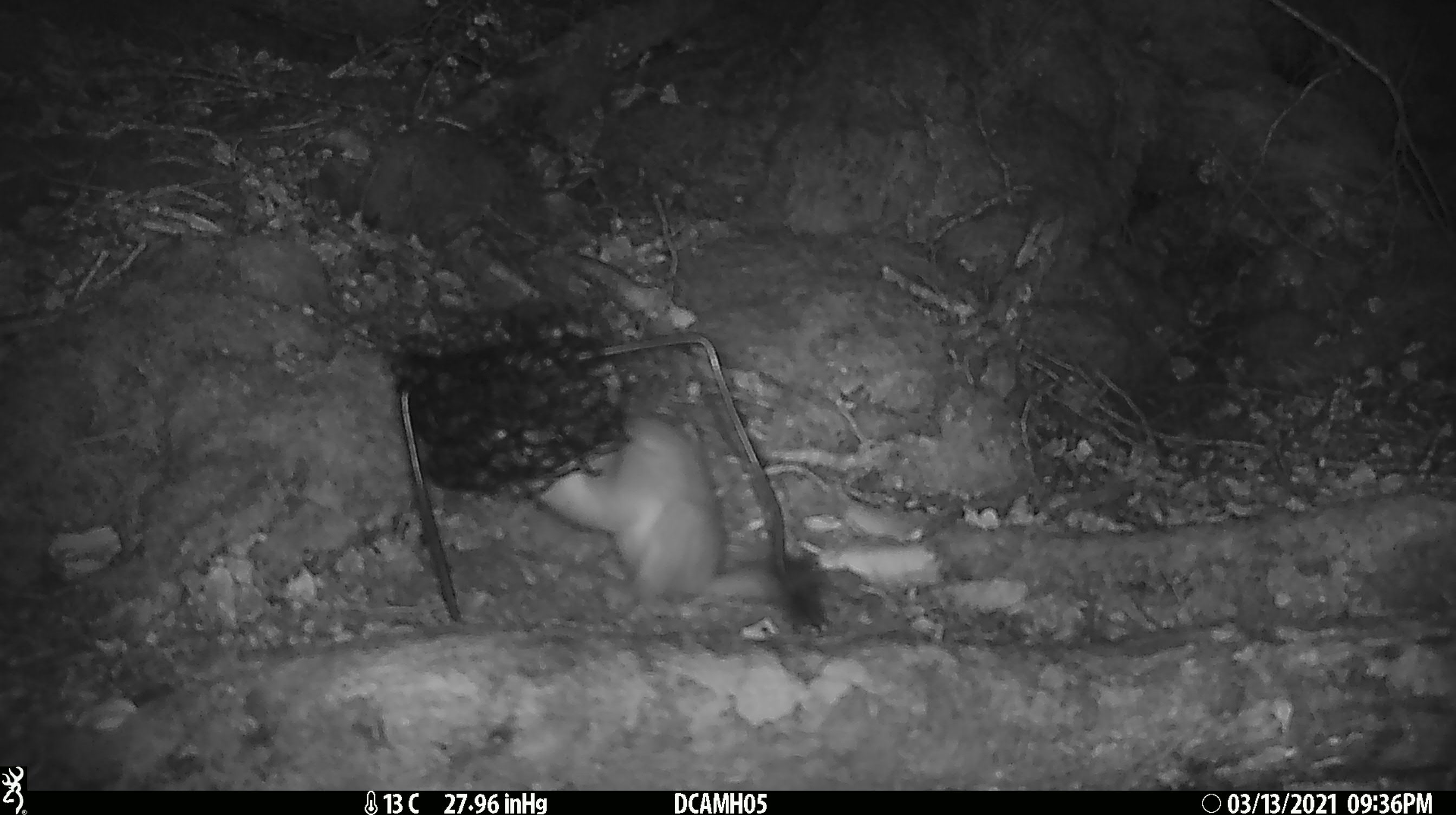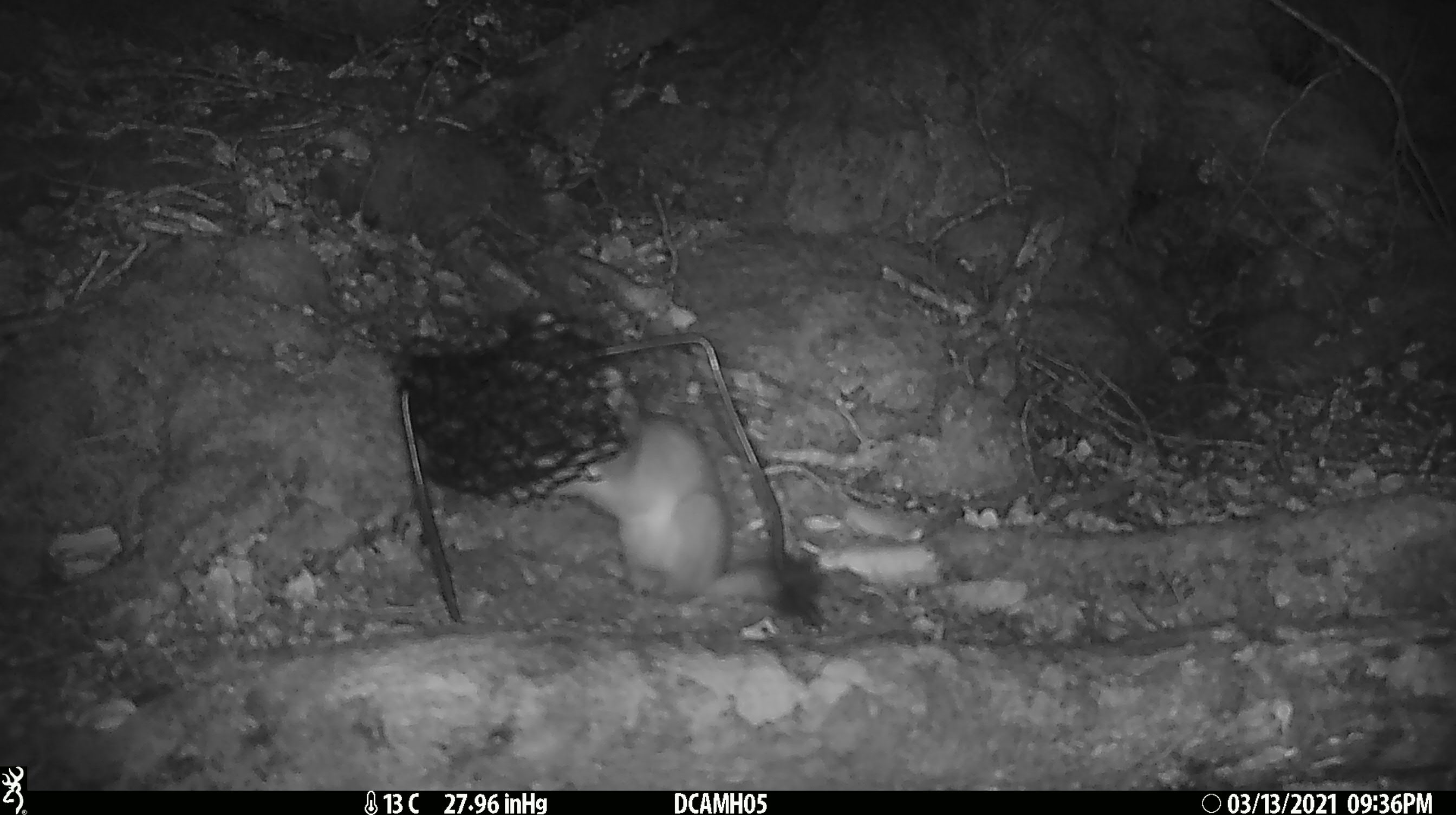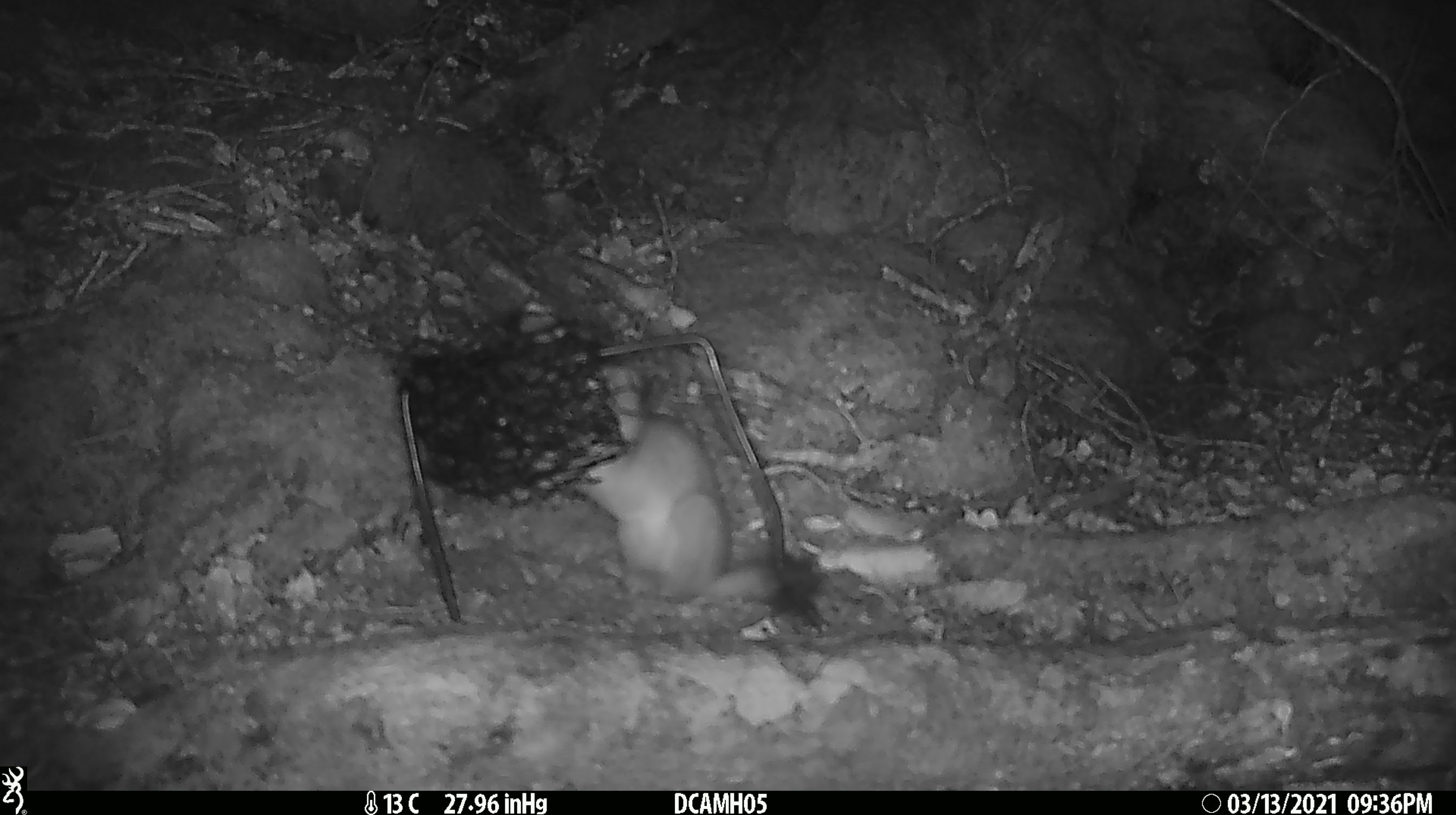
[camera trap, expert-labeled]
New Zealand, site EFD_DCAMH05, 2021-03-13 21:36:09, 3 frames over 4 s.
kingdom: Animalia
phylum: Chordata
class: Mammalia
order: Carnivora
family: Mustelidae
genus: Mustela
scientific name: Mustela erminea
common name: stoat